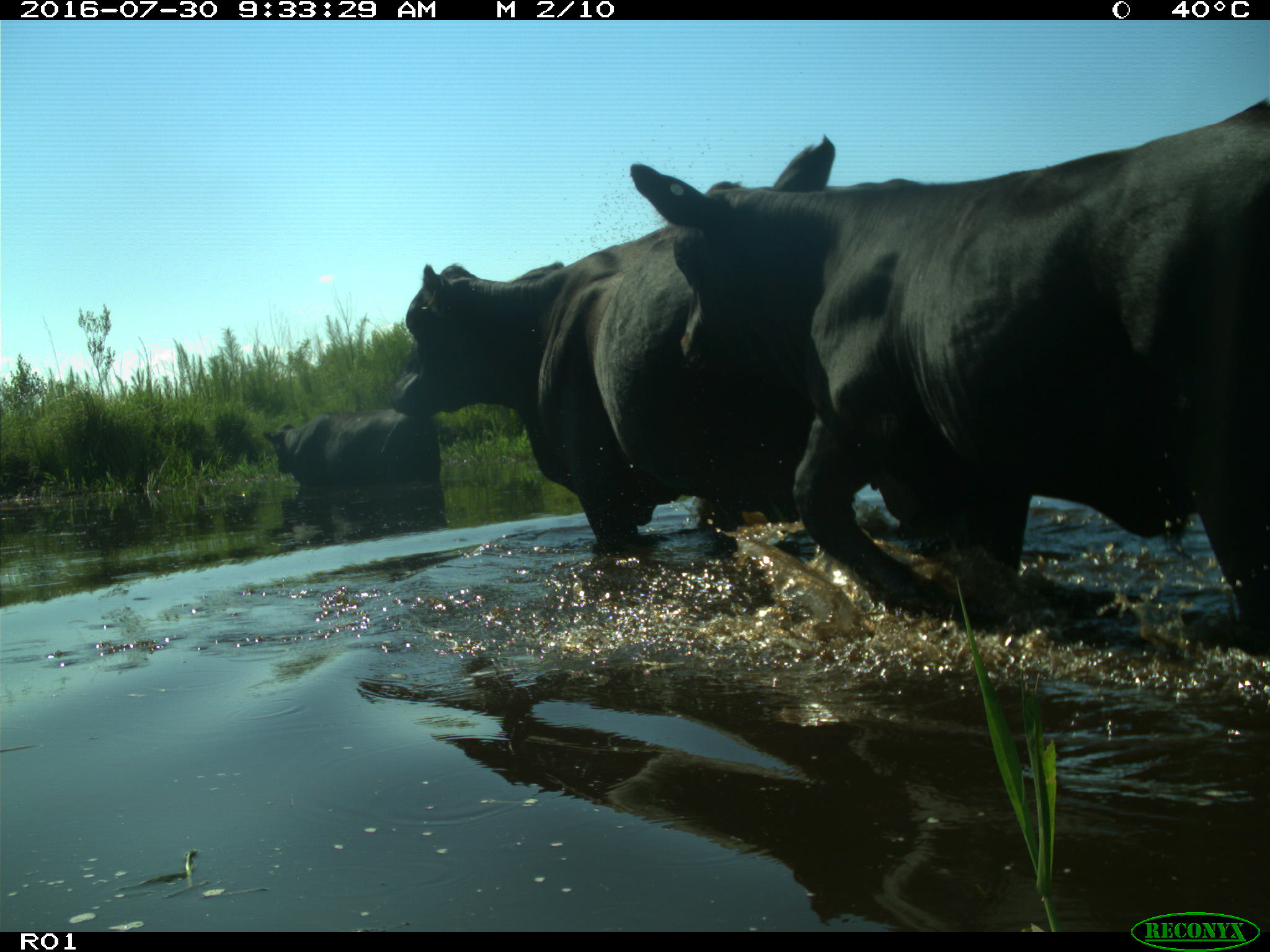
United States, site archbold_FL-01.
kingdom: Animalia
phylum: Chordata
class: Mammalia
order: Artiodactyla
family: Bovidae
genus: Bos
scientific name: Bos taurus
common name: domestic cow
Bos taurus (domestic cow).